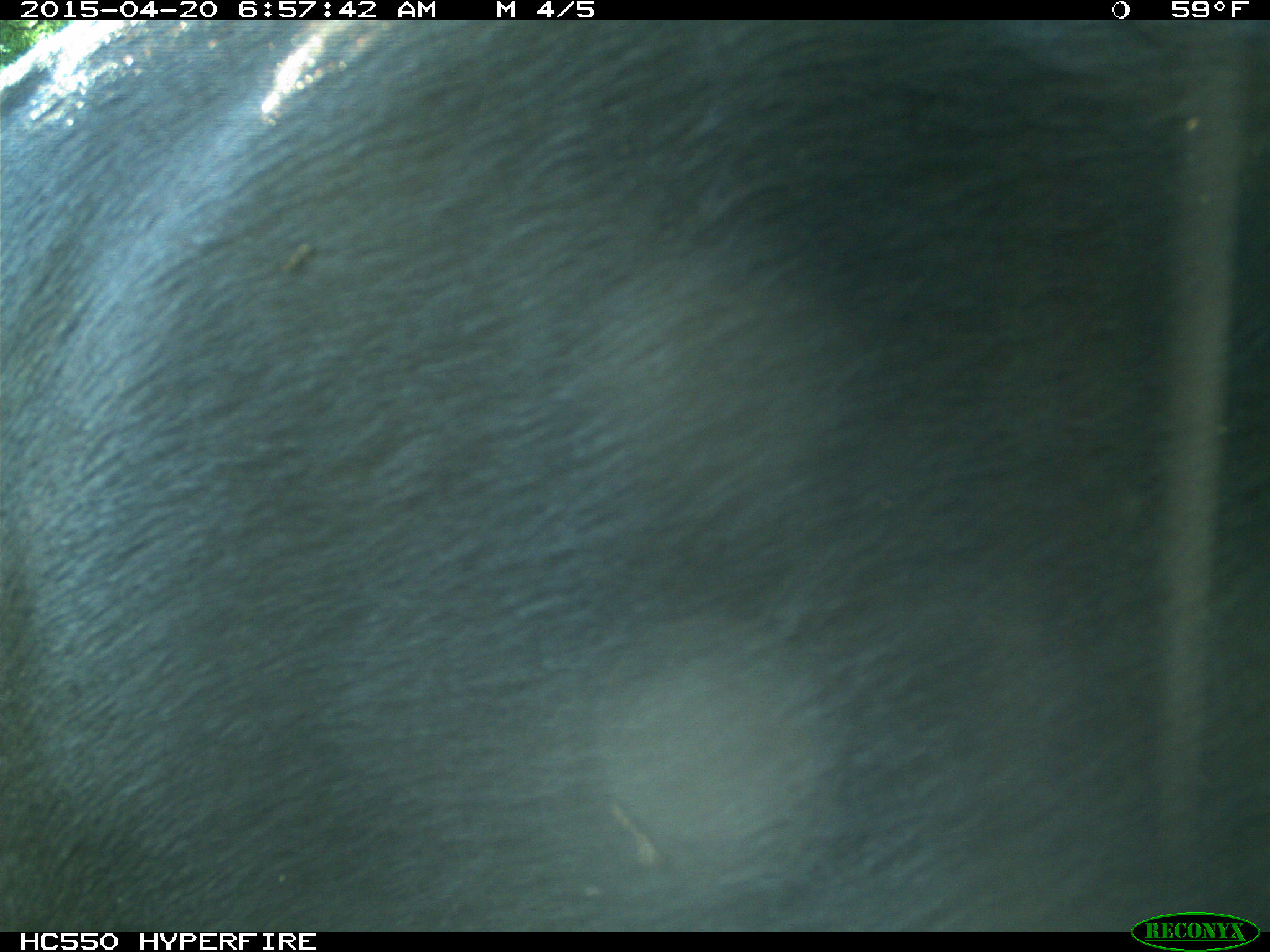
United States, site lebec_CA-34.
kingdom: Animalia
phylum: Chordata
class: Mammalia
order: Artiodactyla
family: Bovidae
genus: Bos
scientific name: Bos taurus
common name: domestic cow